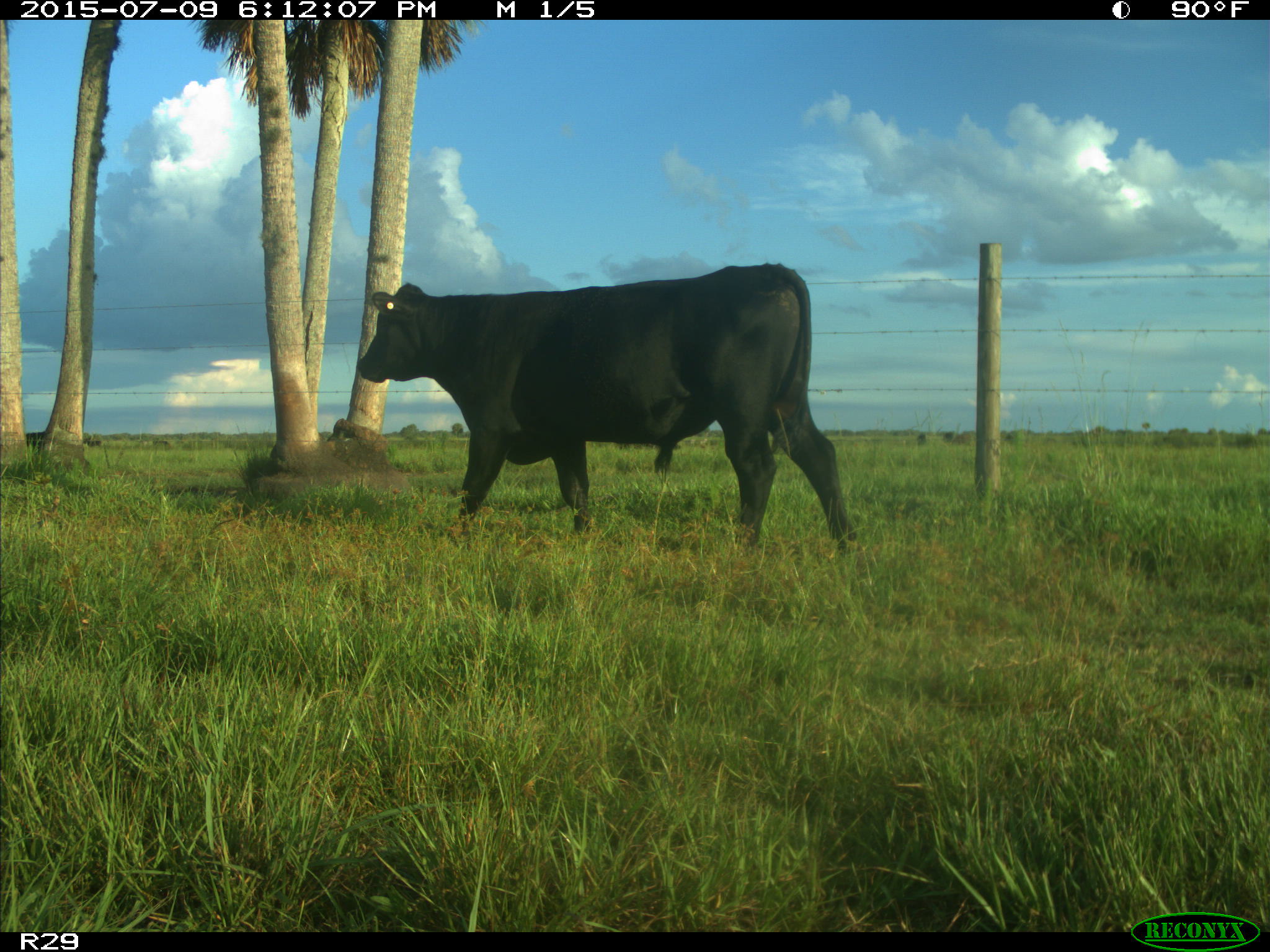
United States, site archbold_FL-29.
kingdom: Animalia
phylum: Chordata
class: Mammalia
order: Artiodactyla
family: Bovidae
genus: Bos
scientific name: Bos taurus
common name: domestic cow